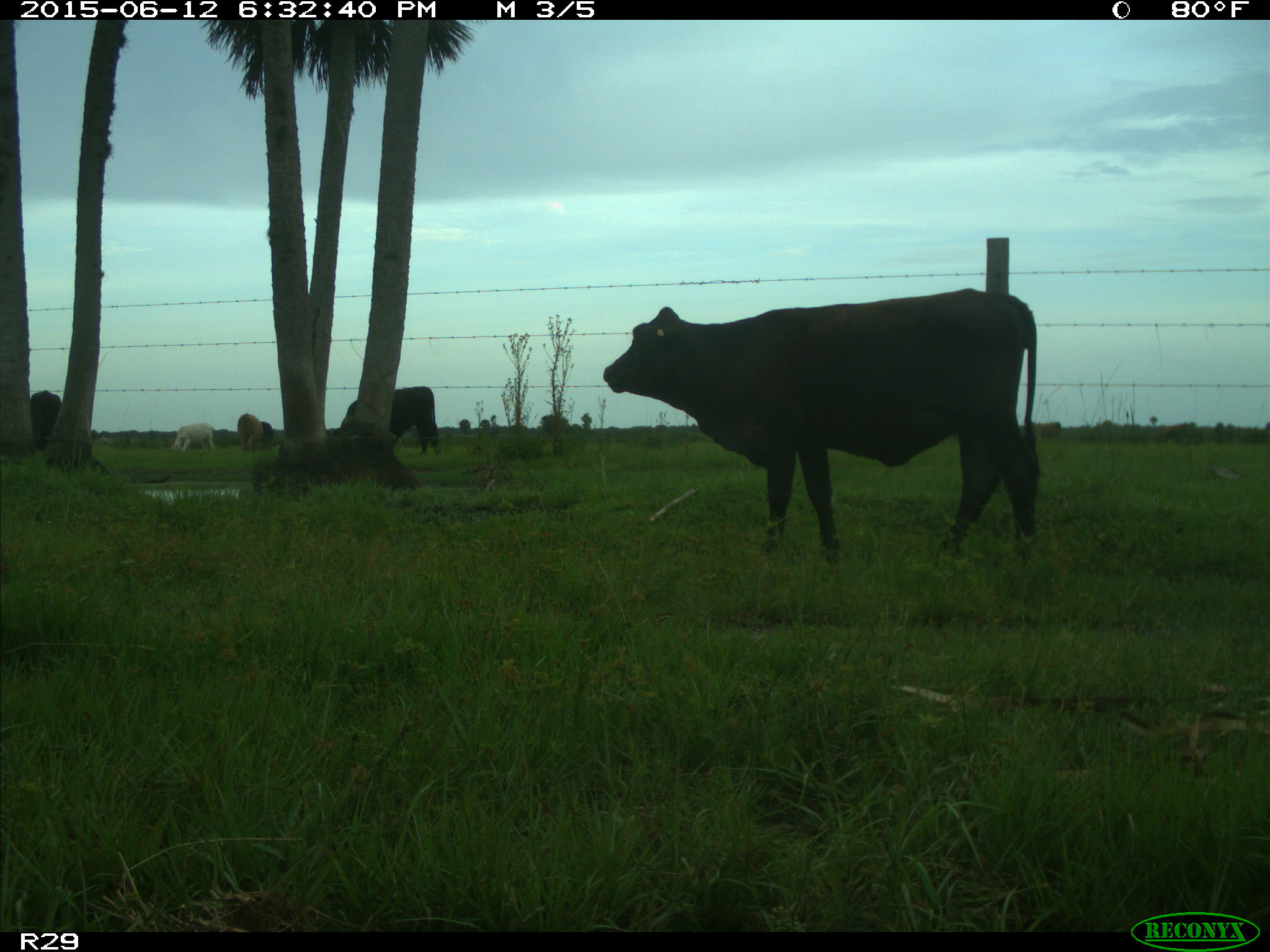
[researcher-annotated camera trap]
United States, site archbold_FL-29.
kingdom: Animalia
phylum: Chordata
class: Mammalia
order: Artiodactyla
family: Bovidae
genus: Bos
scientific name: Bos taurus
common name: domestic cow